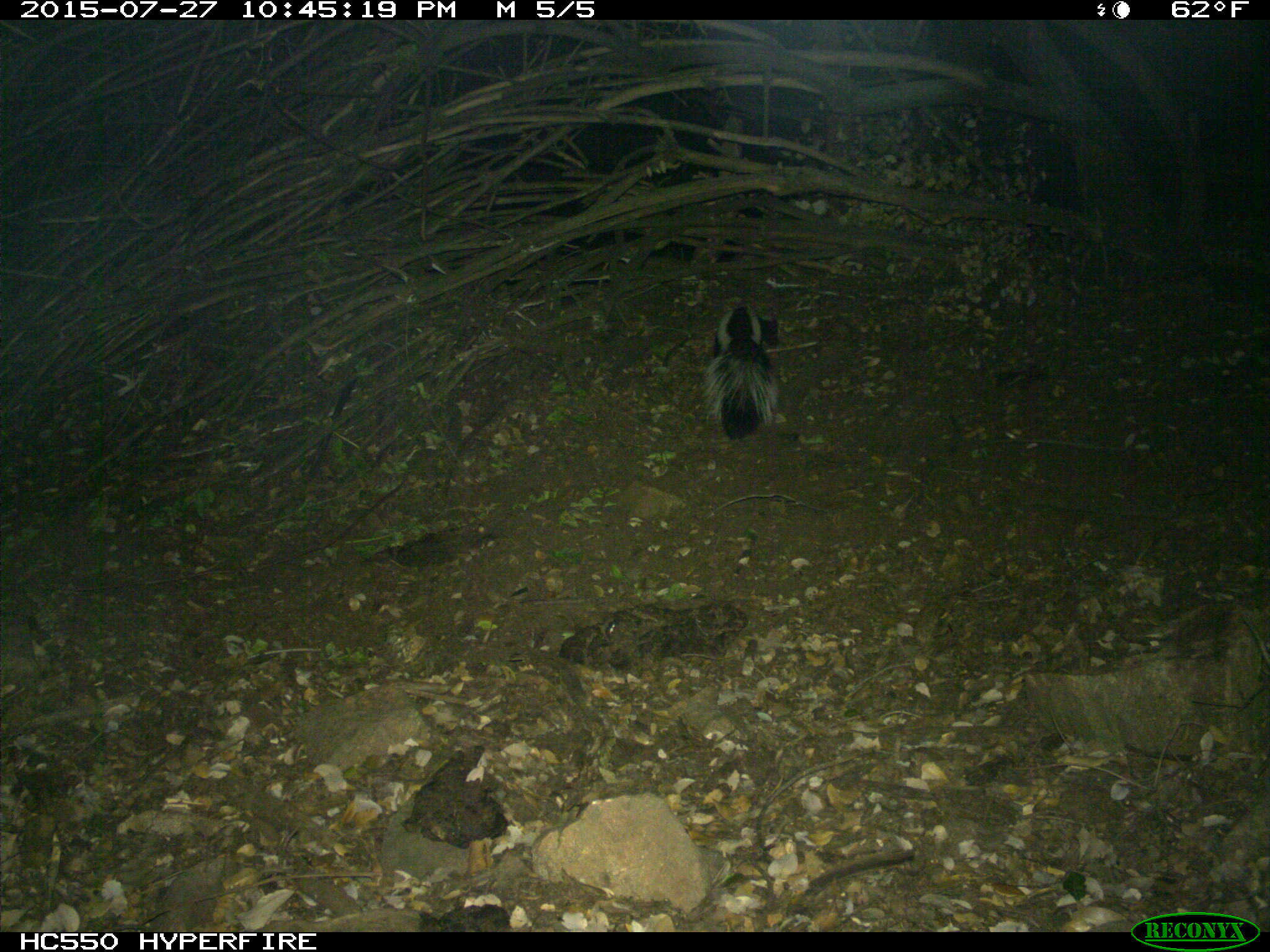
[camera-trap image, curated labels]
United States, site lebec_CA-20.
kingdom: Animalia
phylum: Chordata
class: Mammalia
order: Carnivora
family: Mephitidae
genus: Mephitis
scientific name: Mephitis mephitis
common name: striped skunk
Mephitis mephitis (striped skunk).